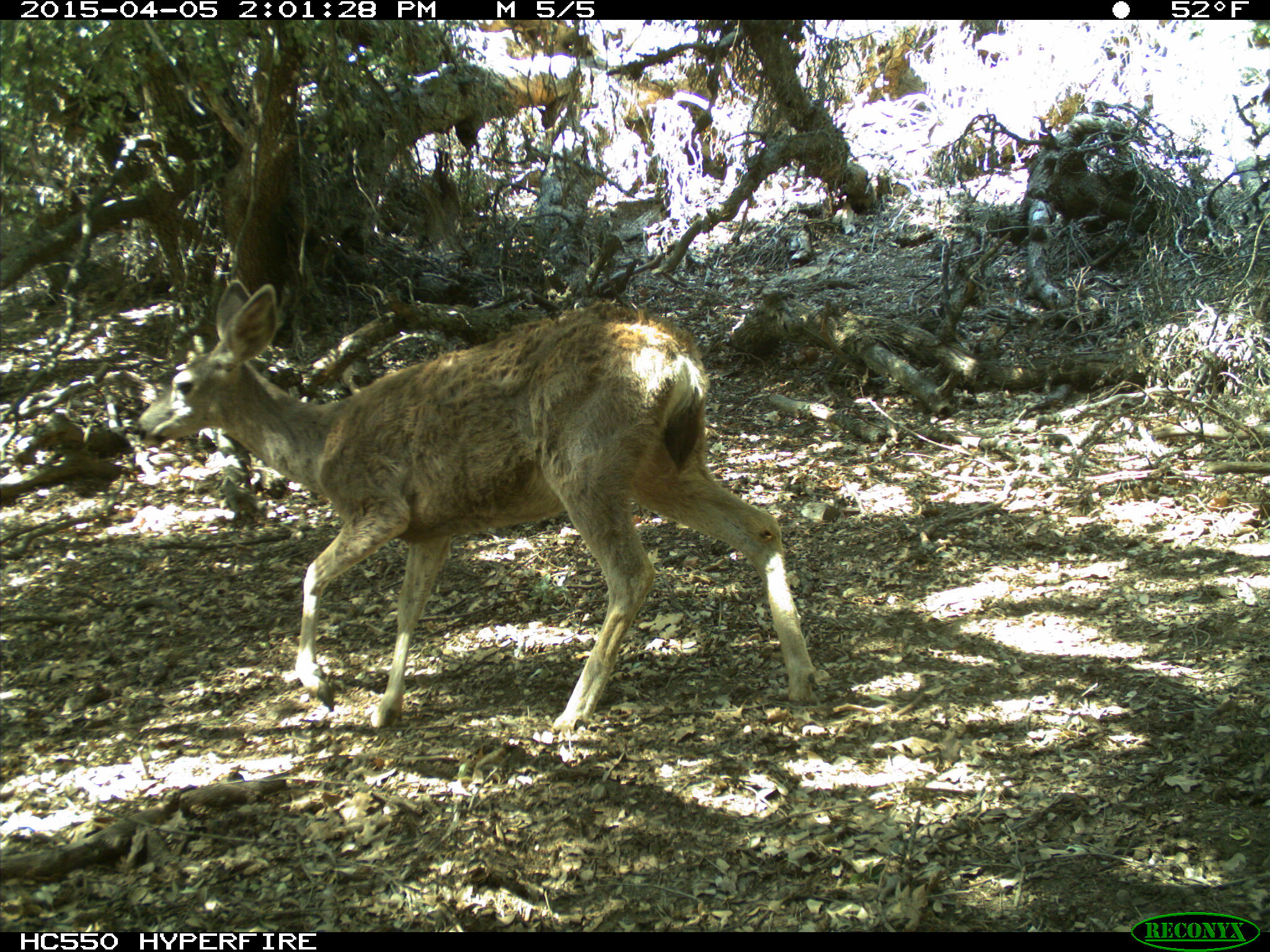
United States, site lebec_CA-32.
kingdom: Animalia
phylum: Chordata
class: Mammalia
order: Artiodactyla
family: Cervidae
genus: Odocoileus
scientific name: Odocoileus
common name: deer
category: unidentified deer